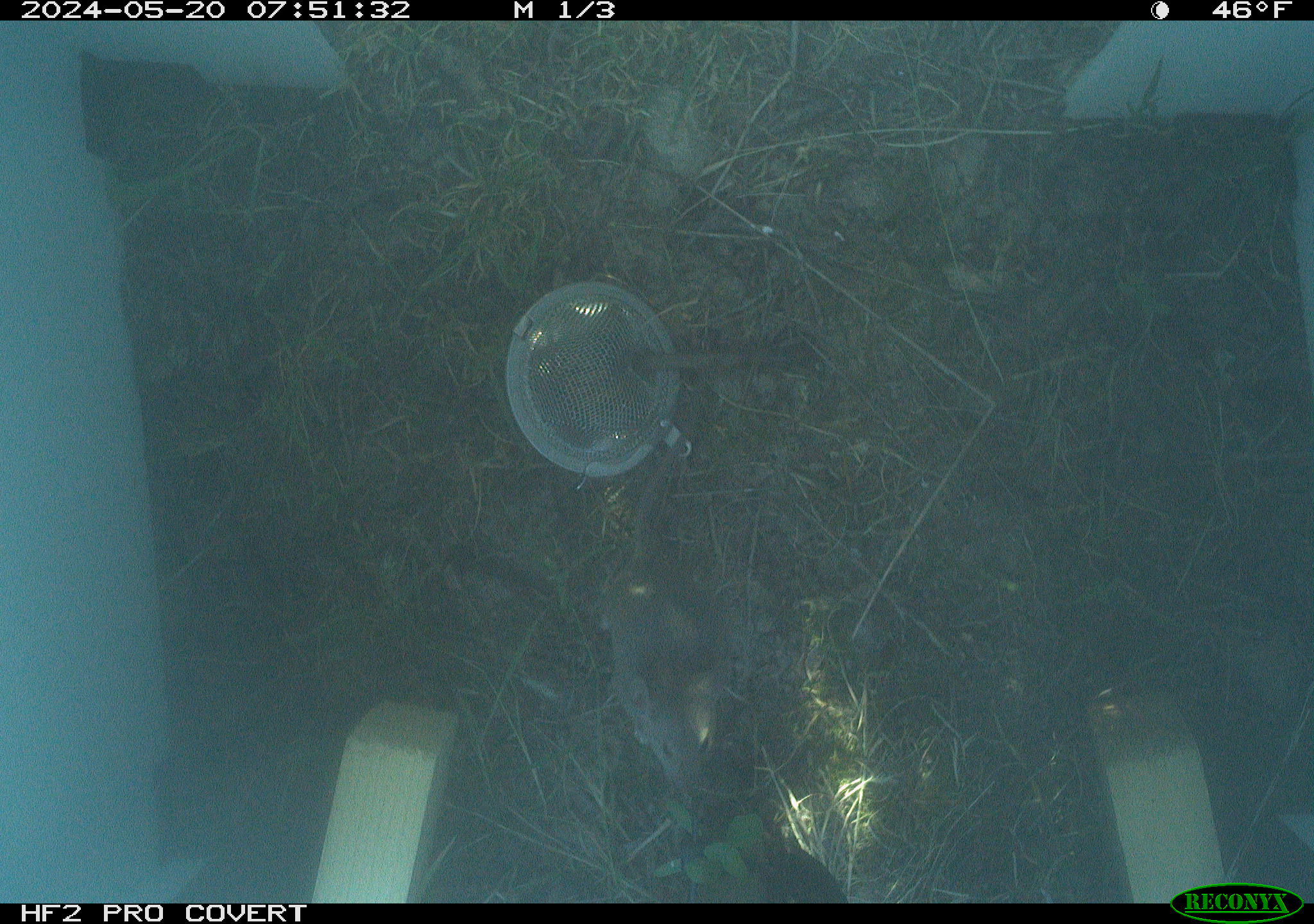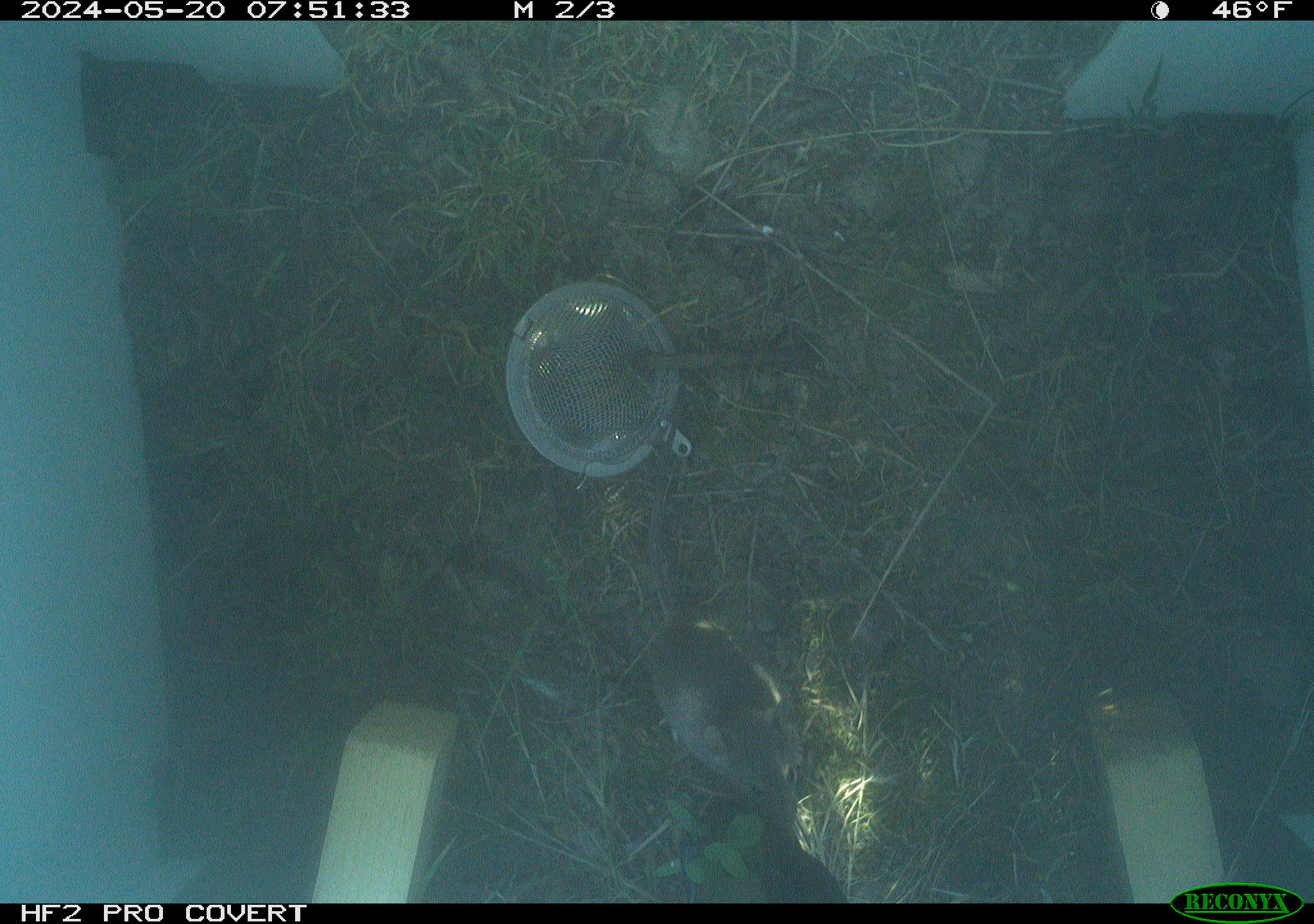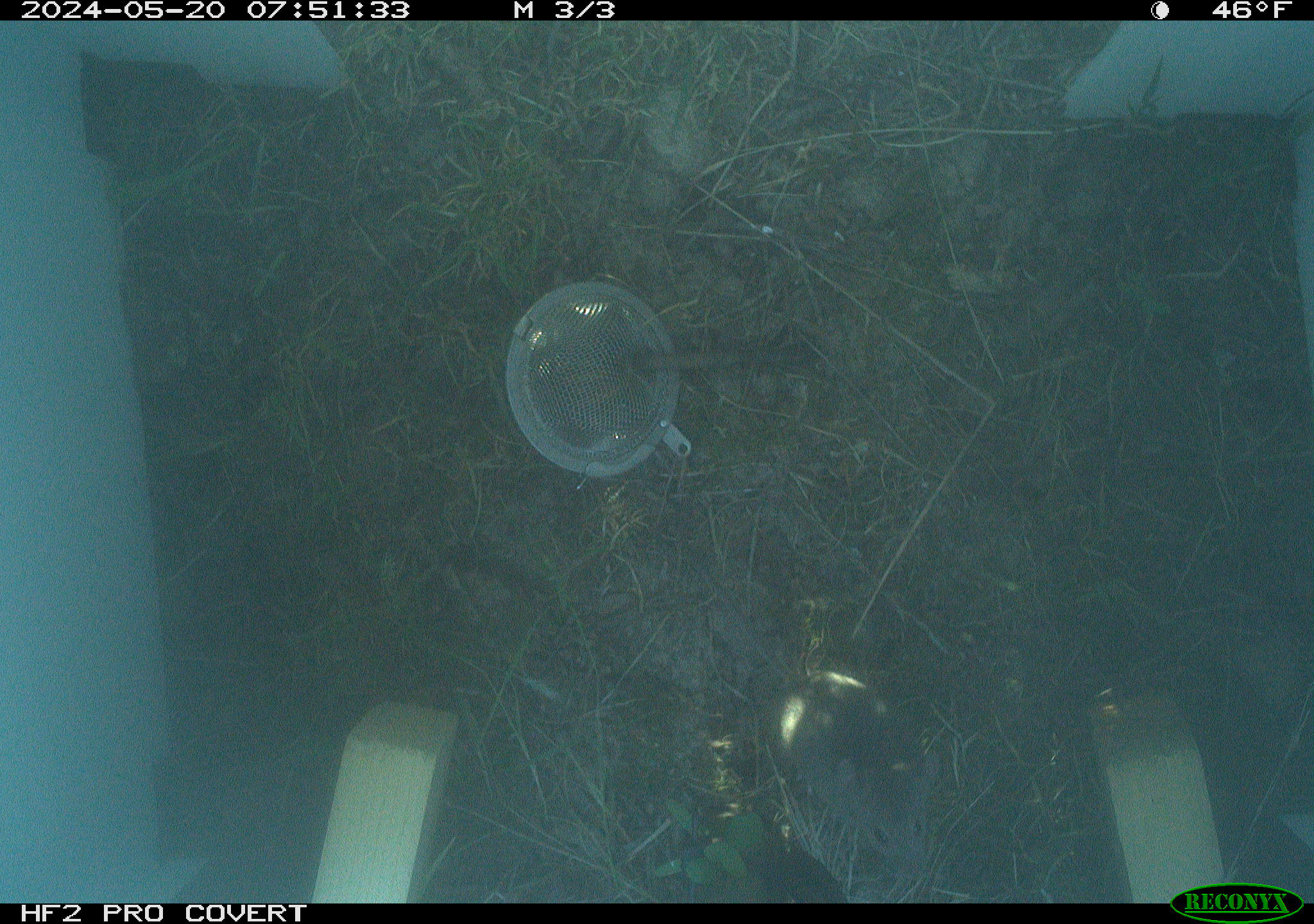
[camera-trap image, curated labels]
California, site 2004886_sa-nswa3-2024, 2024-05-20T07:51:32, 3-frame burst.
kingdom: Animalia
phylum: Chordata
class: Mammalia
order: Rodentia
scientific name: Rodentia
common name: rodent